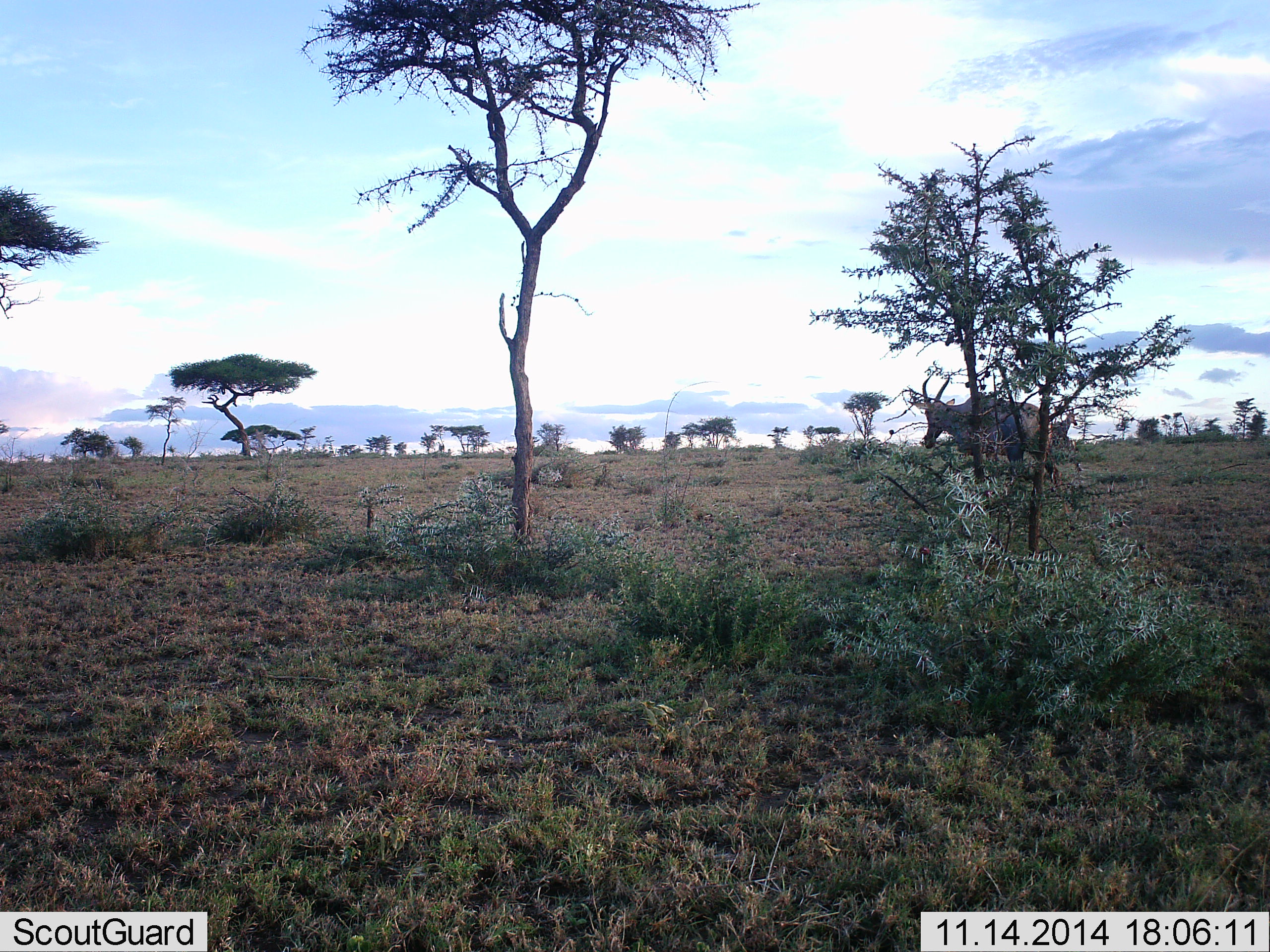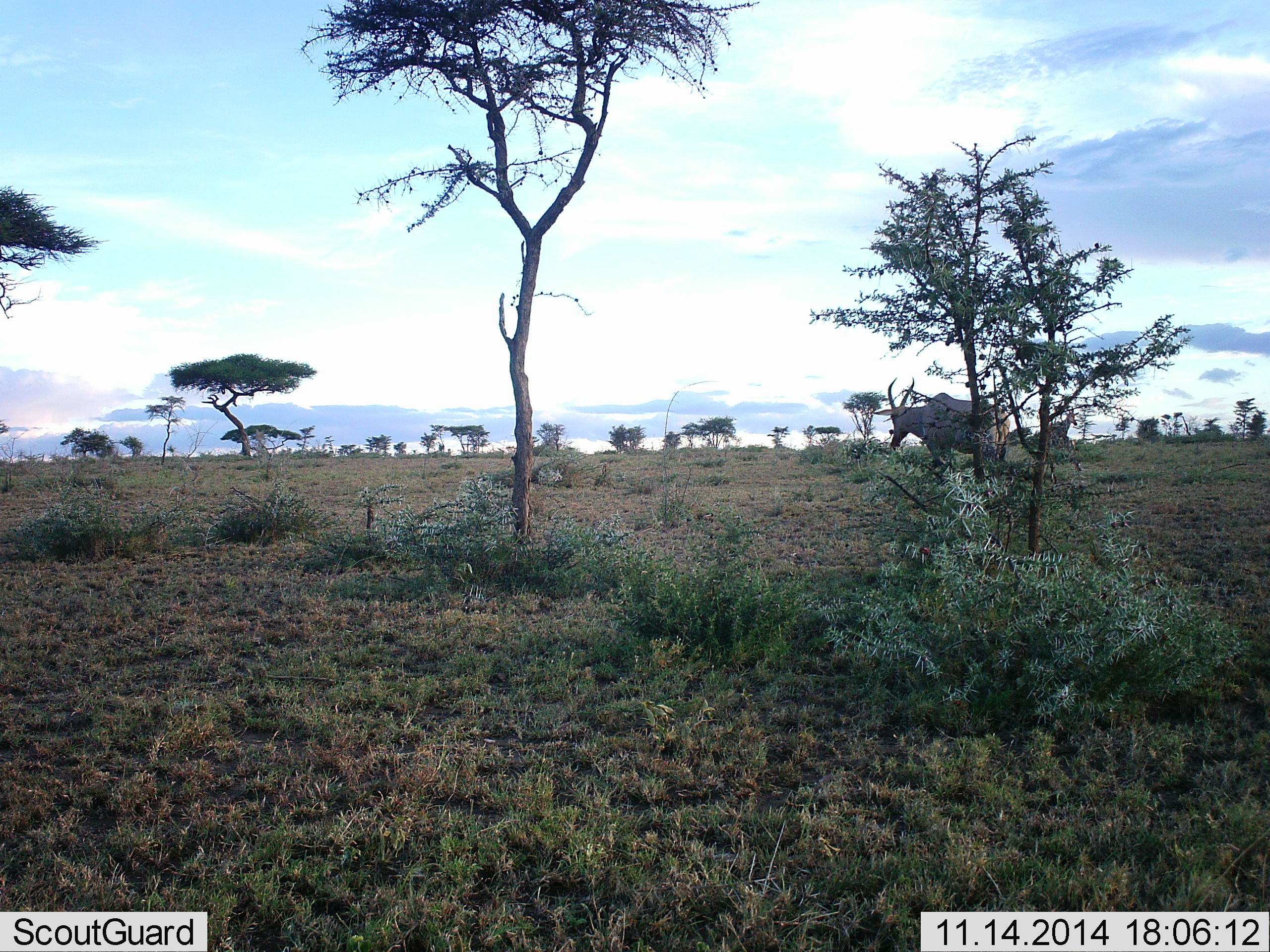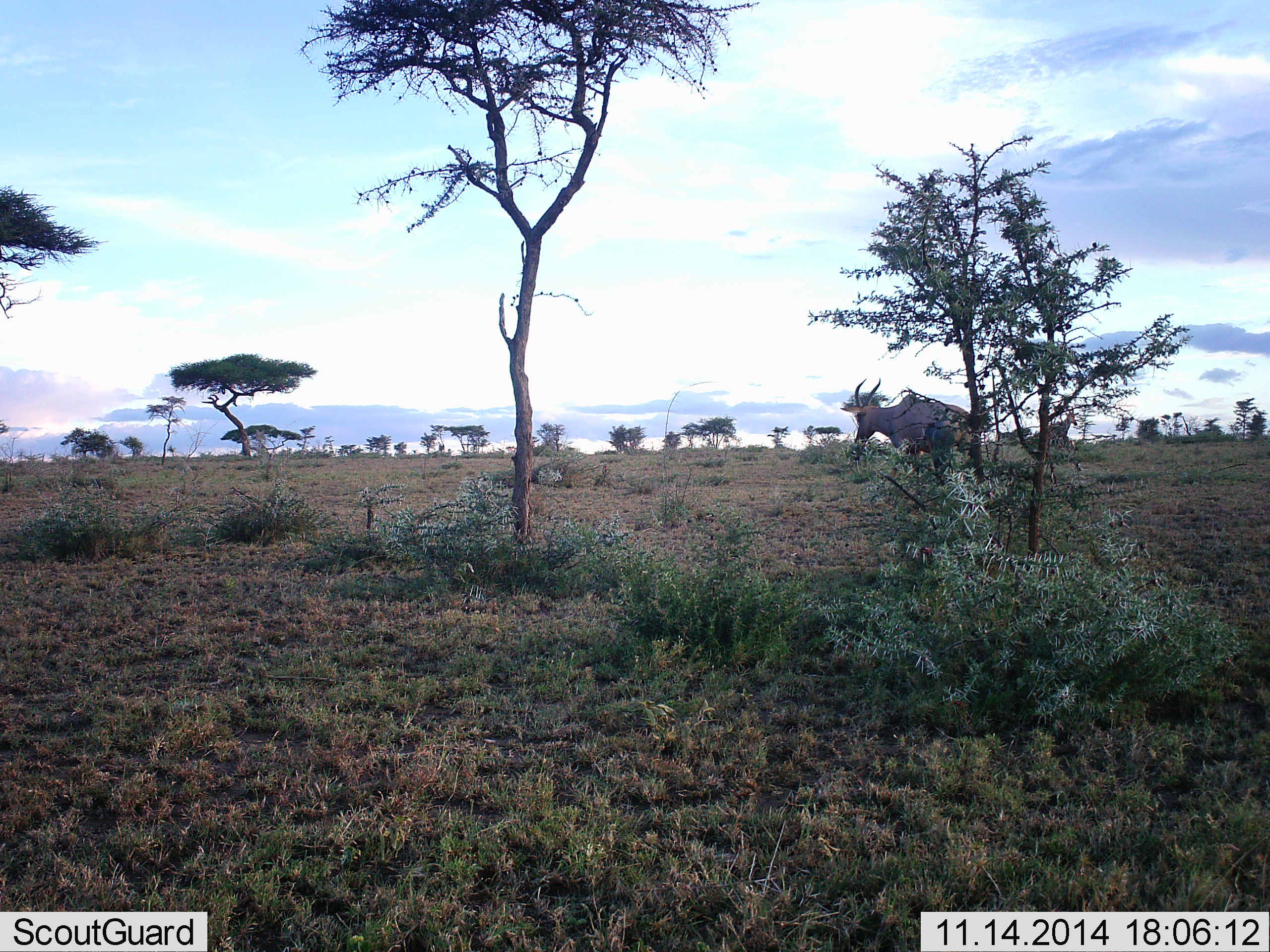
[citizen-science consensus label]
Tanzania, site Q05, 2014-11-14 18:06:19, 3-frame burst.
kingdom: Animalia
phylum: Chordata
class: Mammalia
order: Artiodactyla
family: Bovidae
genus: Damaliscus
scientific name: Damaliscus lunatus jimela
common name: topi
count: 1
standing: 10%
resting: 0%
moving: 90%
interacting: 0%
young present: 0%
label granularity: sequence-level